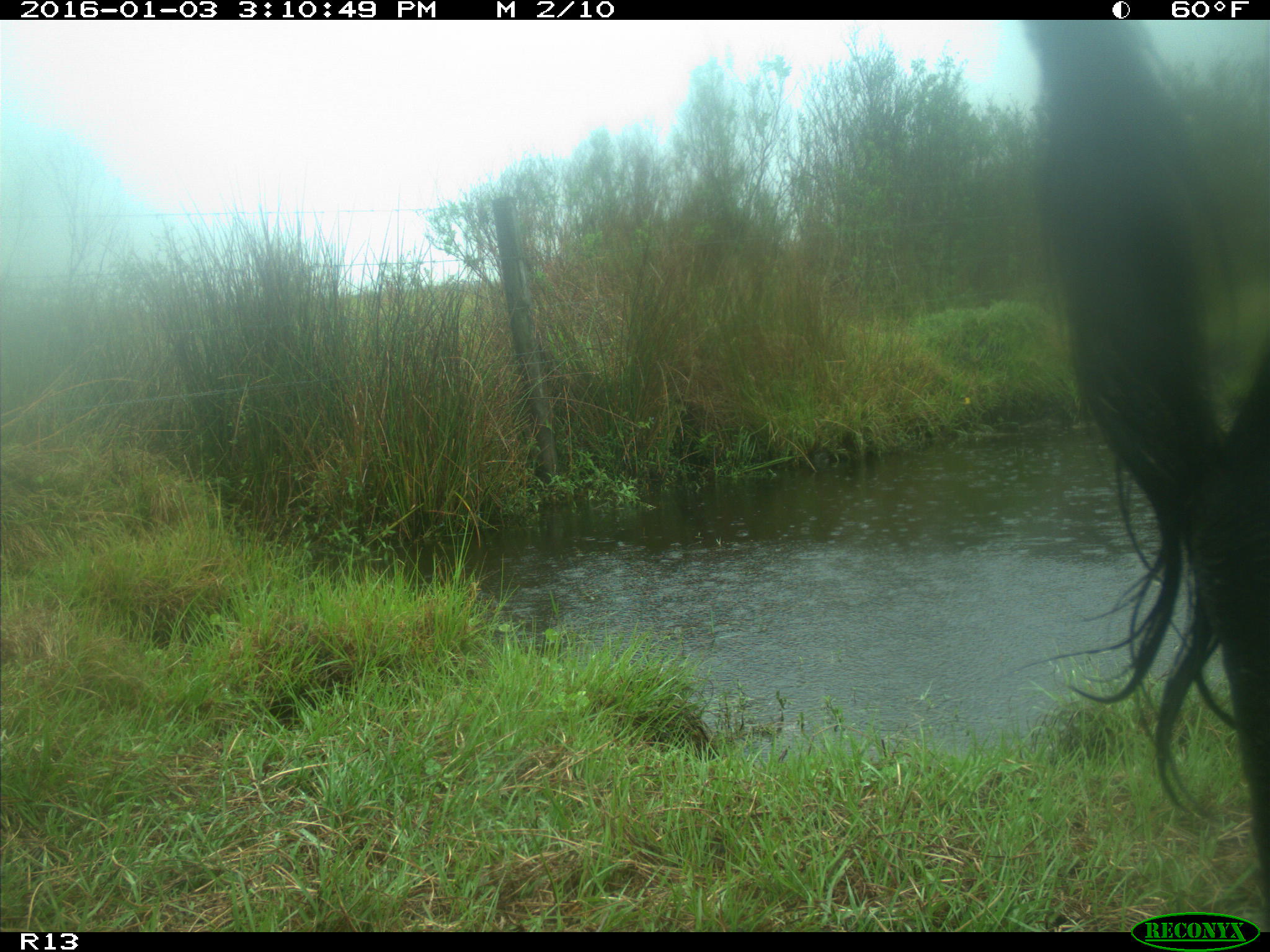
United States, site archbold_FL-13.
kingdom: Animalia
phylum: Chordata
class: Mammalia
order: Artiodactyla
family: Bovidae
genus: Bos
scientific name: Bos taurus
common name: domestic cow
Bos taurus (domestic cow).